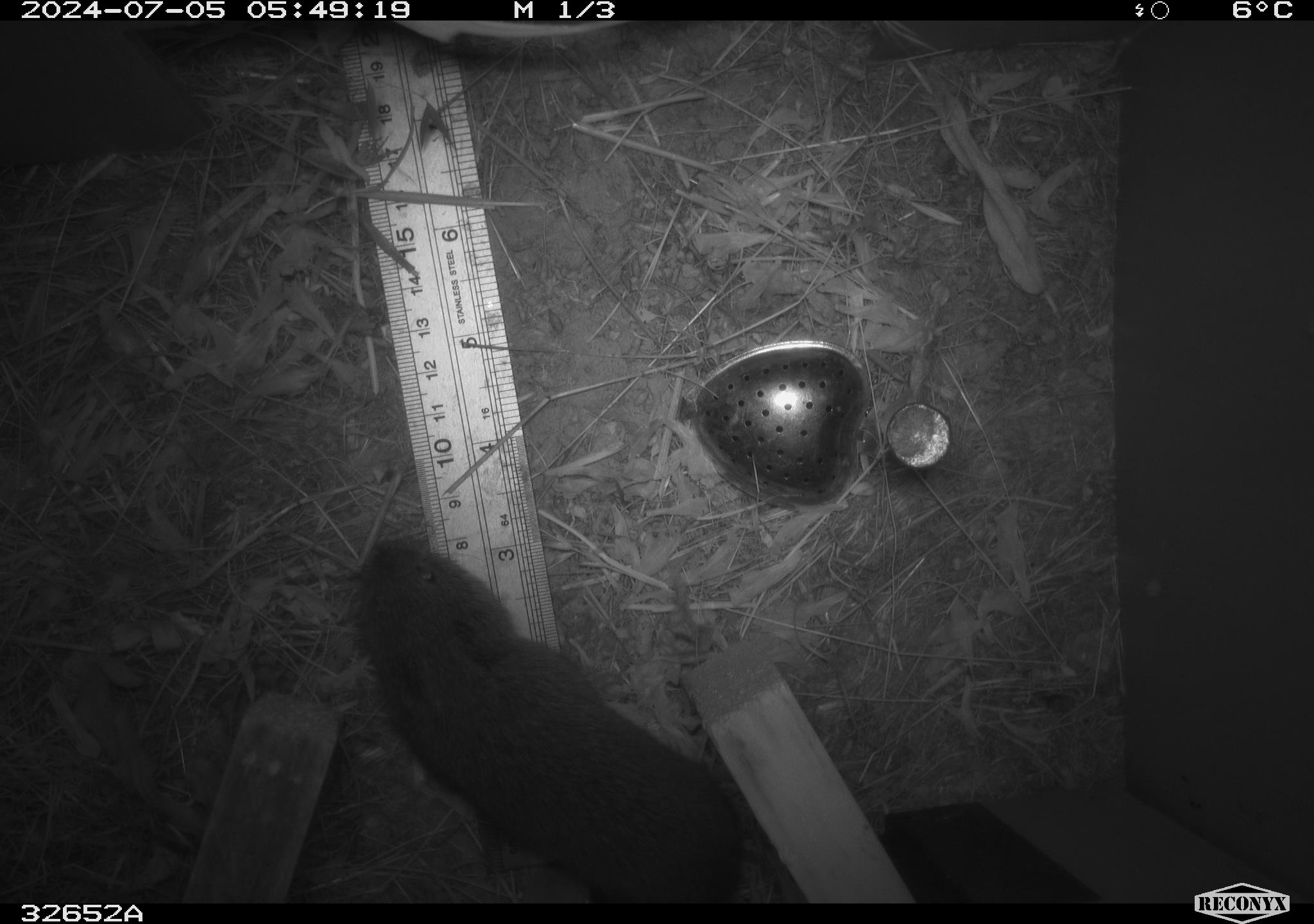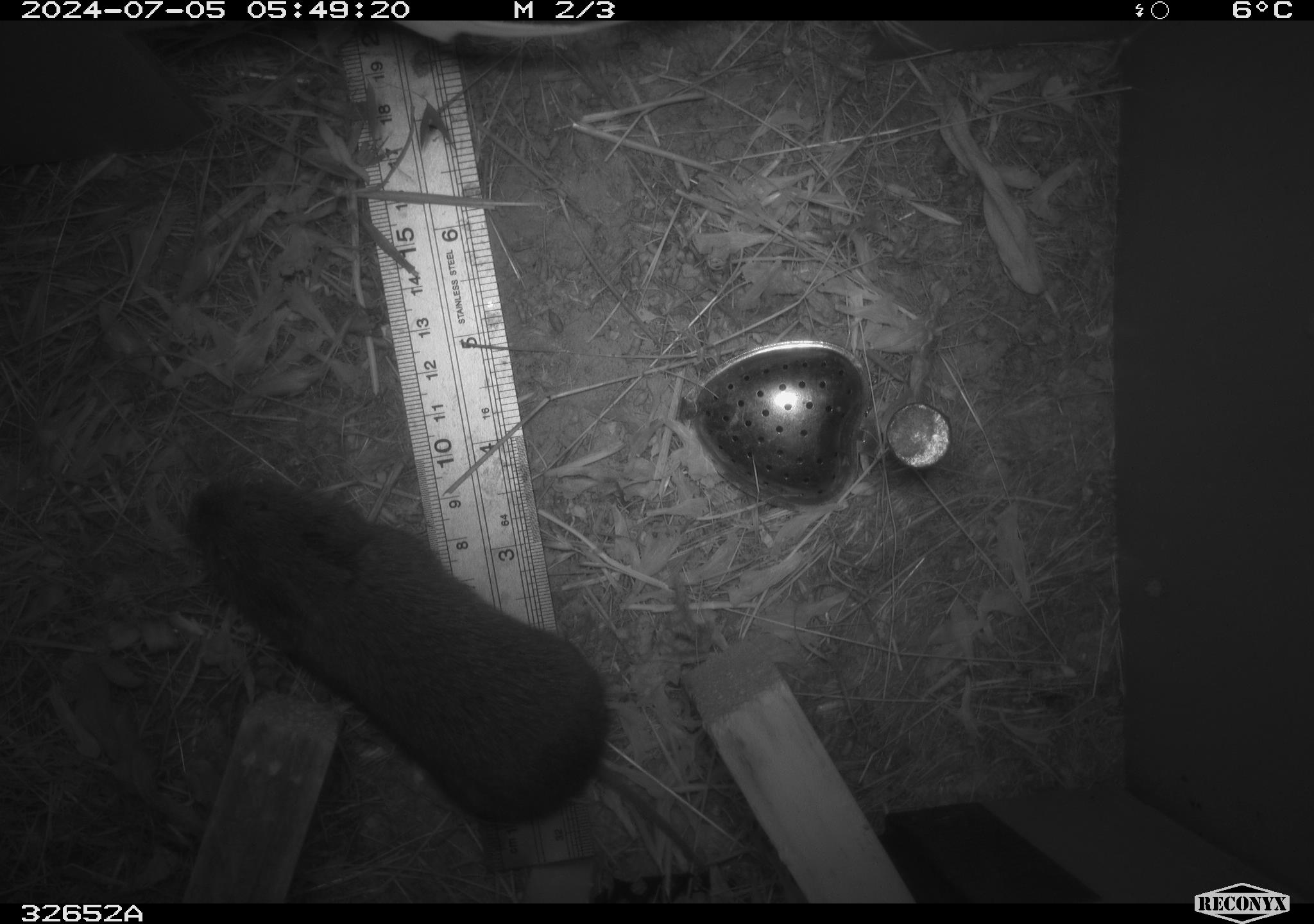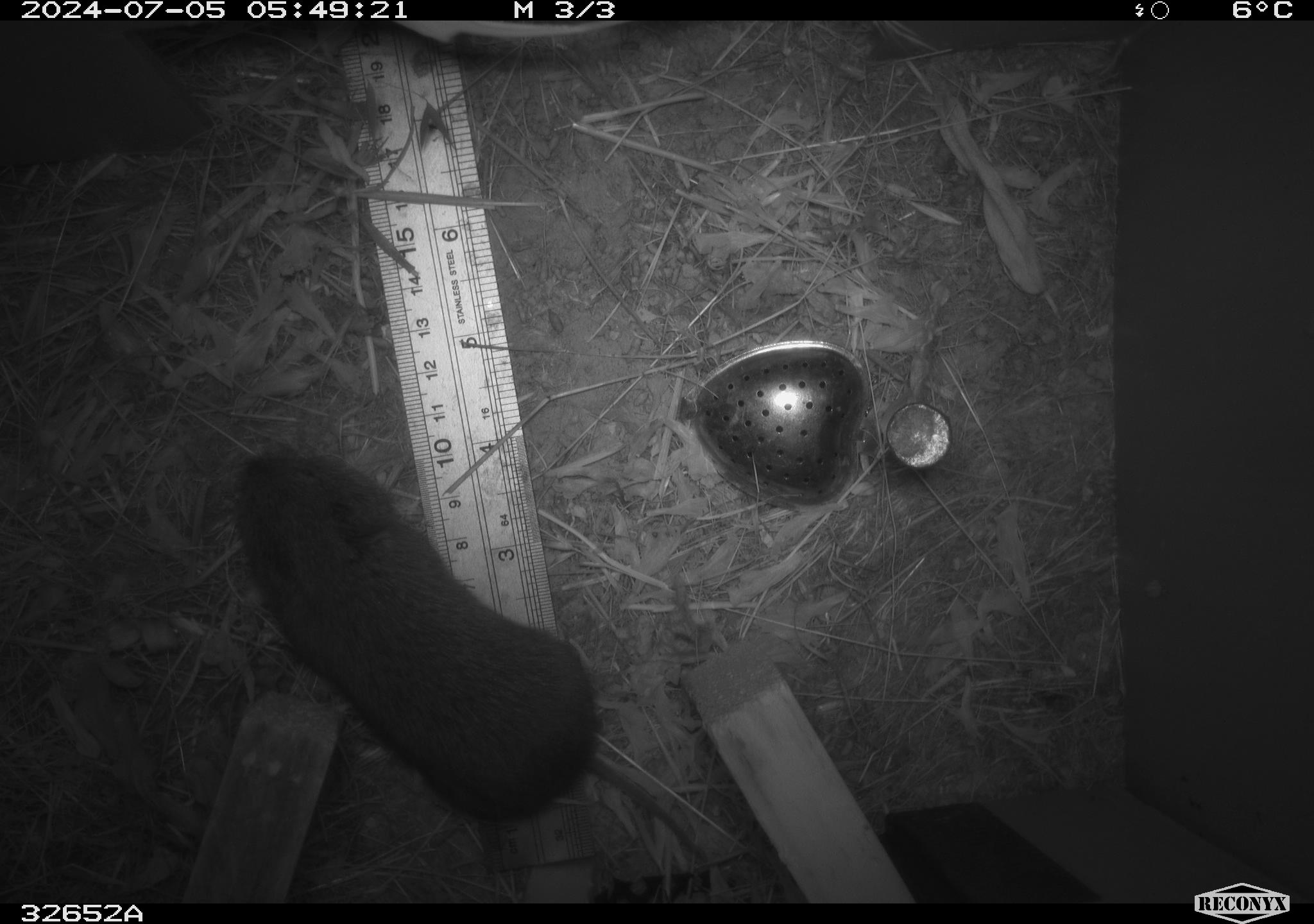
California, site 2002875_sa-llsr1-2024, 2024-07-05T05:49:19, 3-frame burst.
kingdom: Animalia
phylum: Chordata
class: Mammalia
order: Rodentia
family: Cricetidae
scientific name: Arvicolinae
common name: voles, lemmings, and muskrats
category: arvicolinae subfamily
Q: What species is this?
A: Arvicolinae subfamily (voles, lemmings, and muskrats) (Arvicolinae).